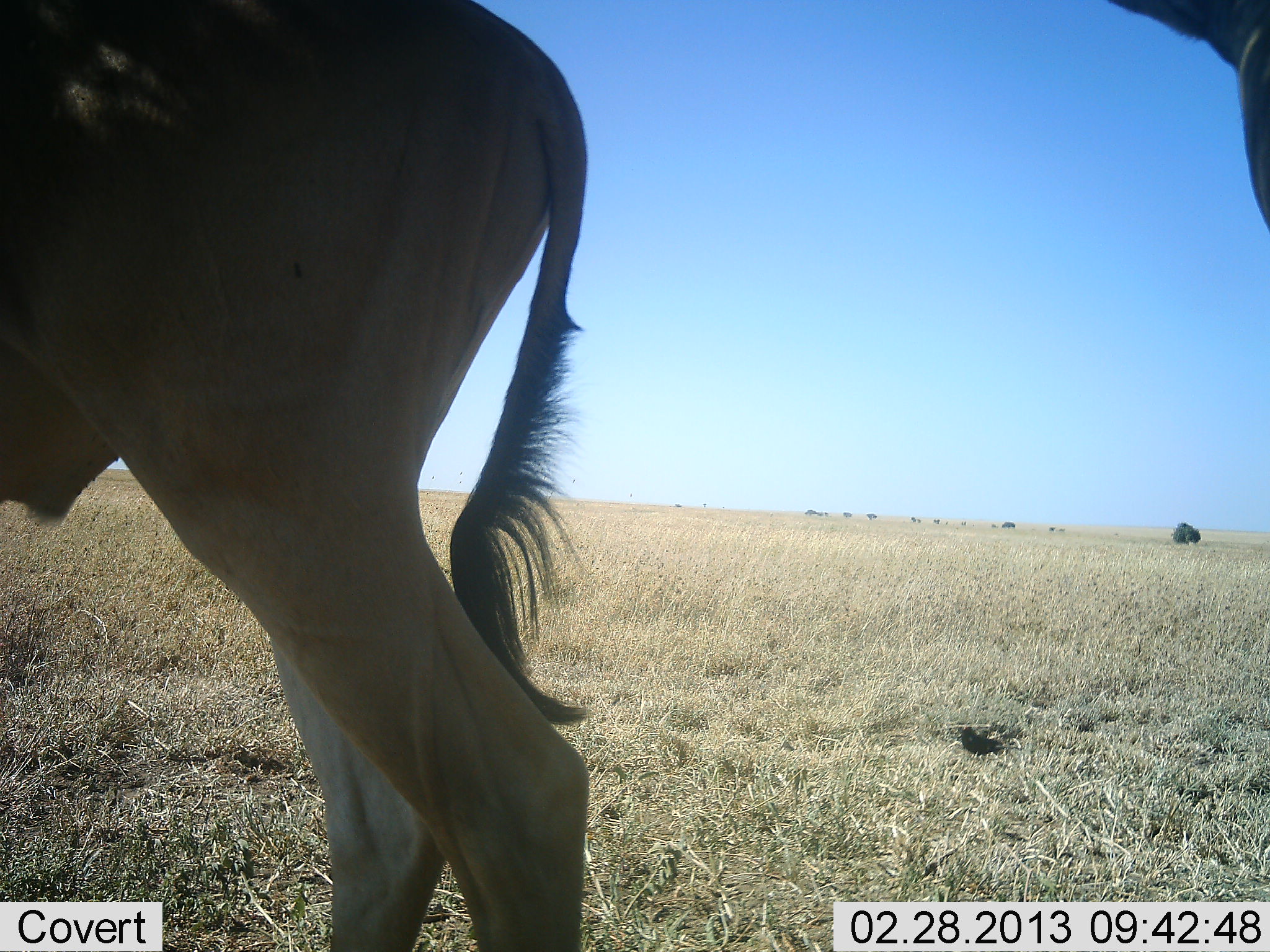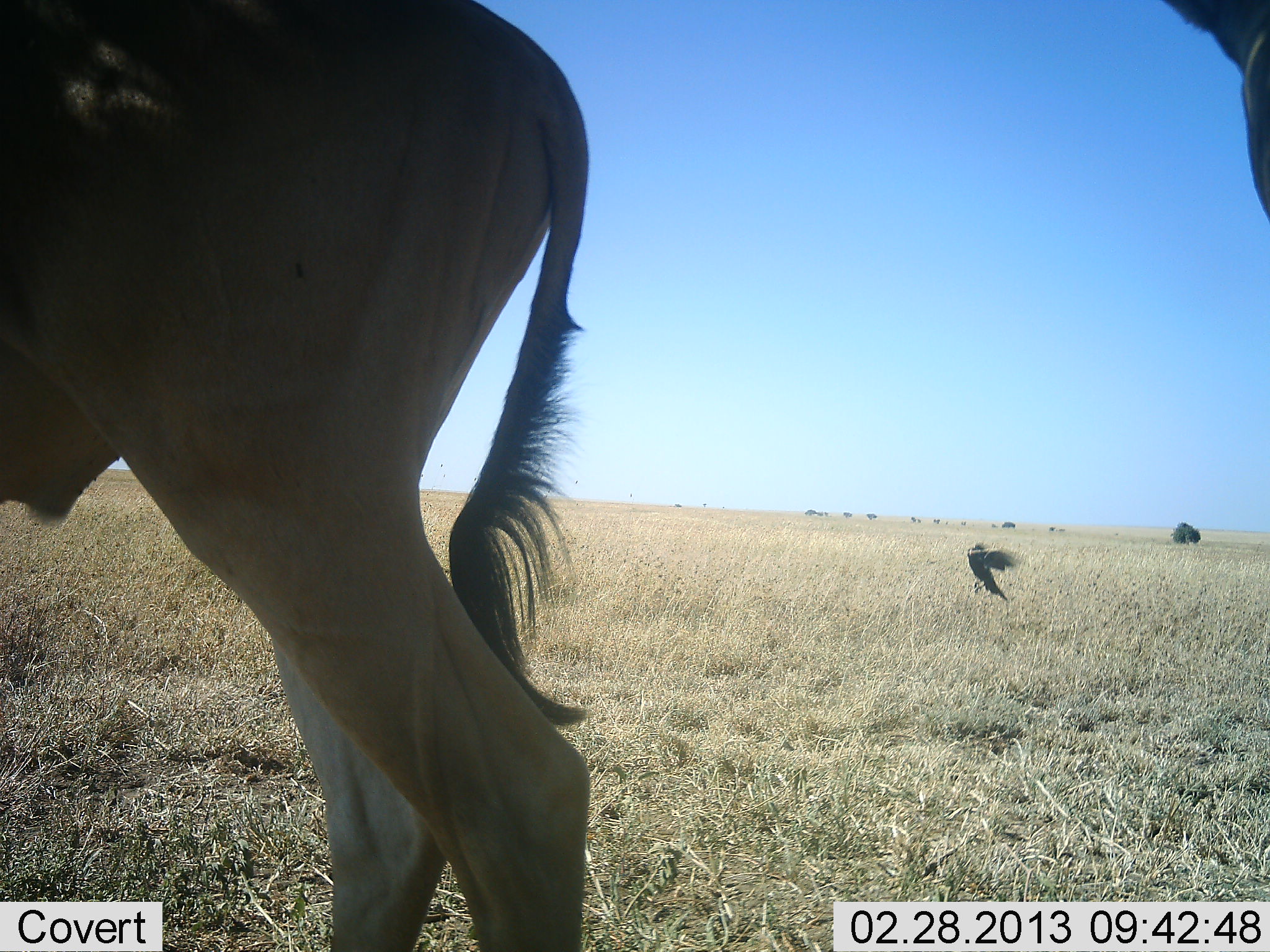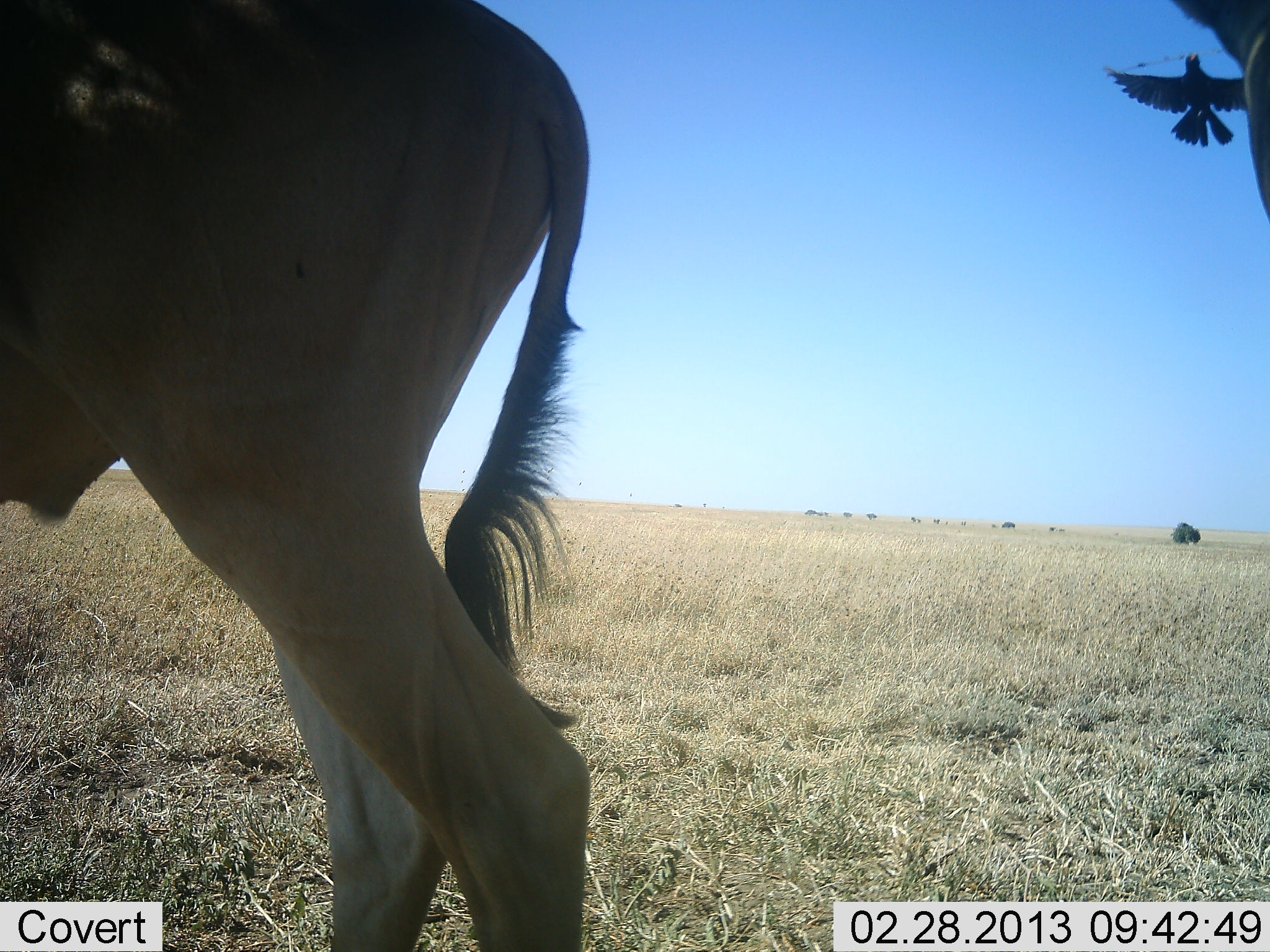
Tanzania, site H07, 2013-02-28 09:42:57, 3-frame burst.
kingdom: Animalia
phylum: Chordata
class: Mammalia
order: Artiodactyla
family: Bovidae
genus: Alcelaphus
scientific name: Alcelaphus buselaphus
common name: hartebeest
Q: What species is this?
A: Hartebeest (Alcelaphus buselaphus).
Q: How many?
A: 2.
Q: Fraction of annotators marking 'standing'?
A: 100%.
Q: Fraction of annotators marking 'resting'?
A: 0%.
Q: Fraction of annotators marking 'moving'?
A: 0%.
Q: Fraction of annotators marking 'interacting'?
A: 0%.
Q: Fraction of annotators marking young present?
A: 0%.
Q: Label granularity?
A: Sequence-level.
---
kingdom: Animalia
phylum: Chordata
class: Aves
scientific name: Aves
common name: bird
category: otherbird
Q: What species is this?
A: Otherbird (bird) (Aves).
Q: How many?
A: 1.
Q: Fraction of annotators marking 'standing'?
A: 0%.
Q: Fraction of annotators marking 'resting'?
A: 0%.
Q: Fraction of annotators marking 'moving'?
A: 100%.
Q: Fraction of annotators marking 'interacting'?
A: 0%.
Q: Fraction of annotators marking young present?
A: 0%.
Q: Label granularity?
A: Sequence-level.